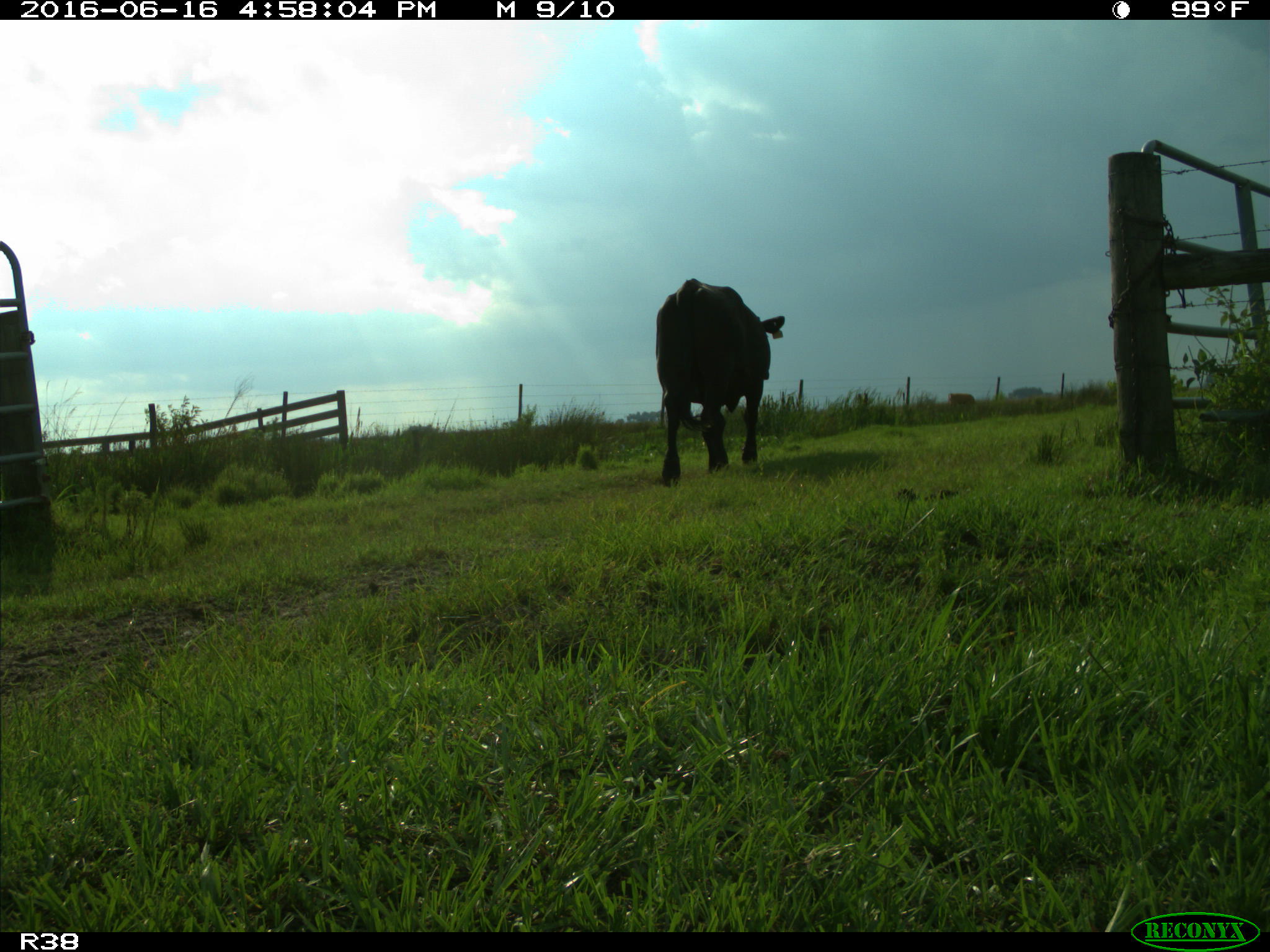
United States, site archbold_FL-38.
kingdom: Animalia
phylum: Chordata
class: Mammalia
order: Artiodactyla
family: Bovidae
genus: Bos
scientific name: Bos taurus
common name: domestic cow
Bos taurus (domestic cow).